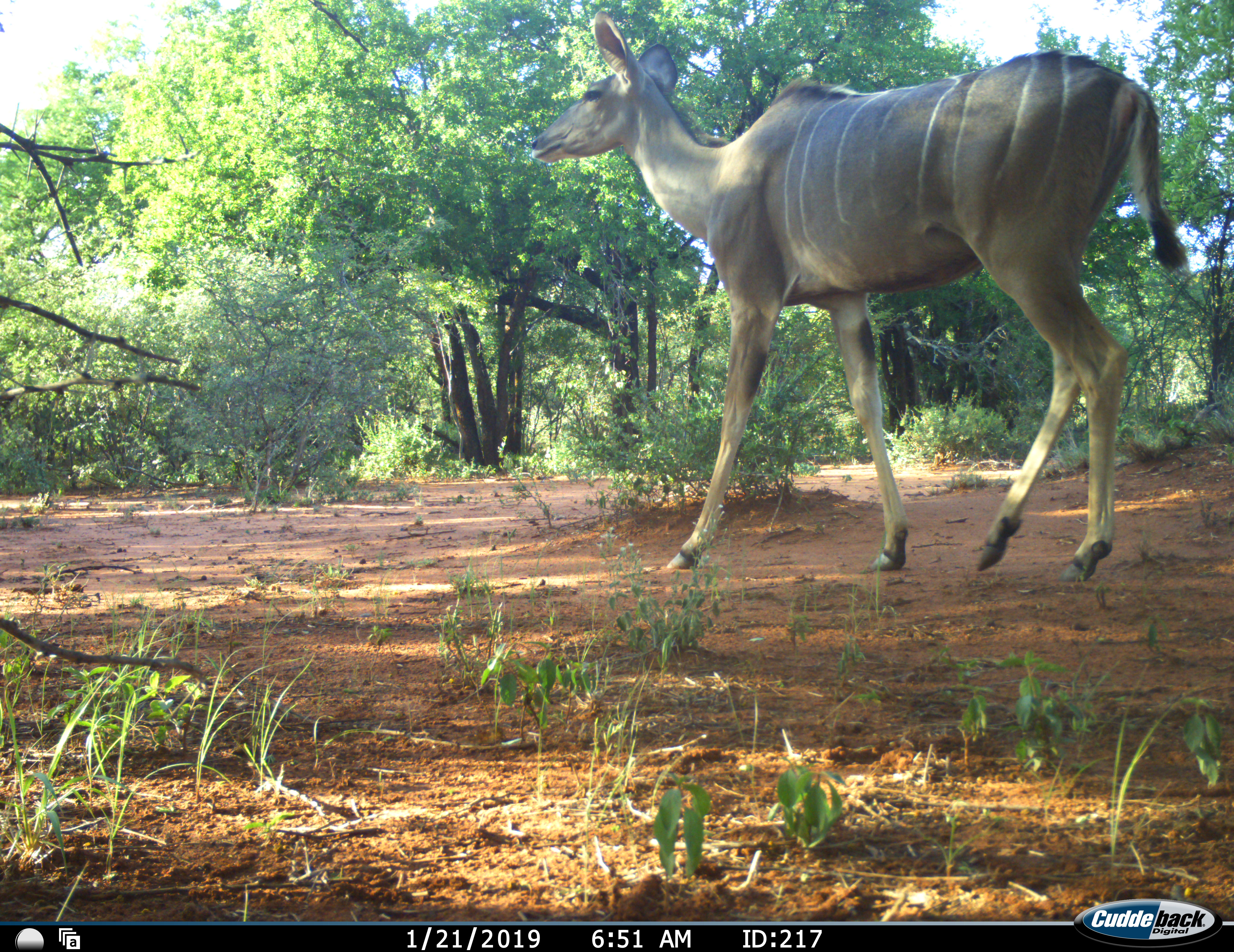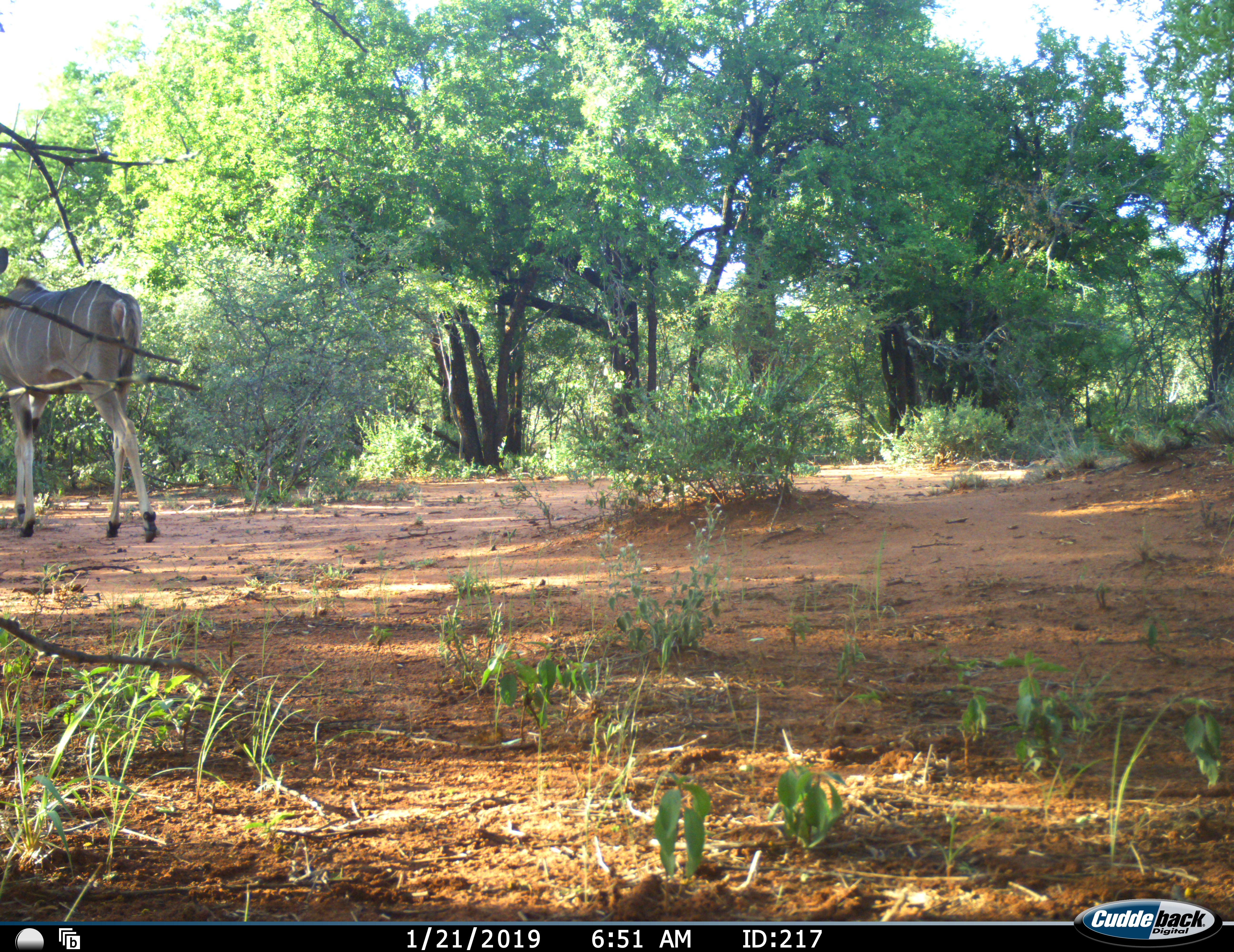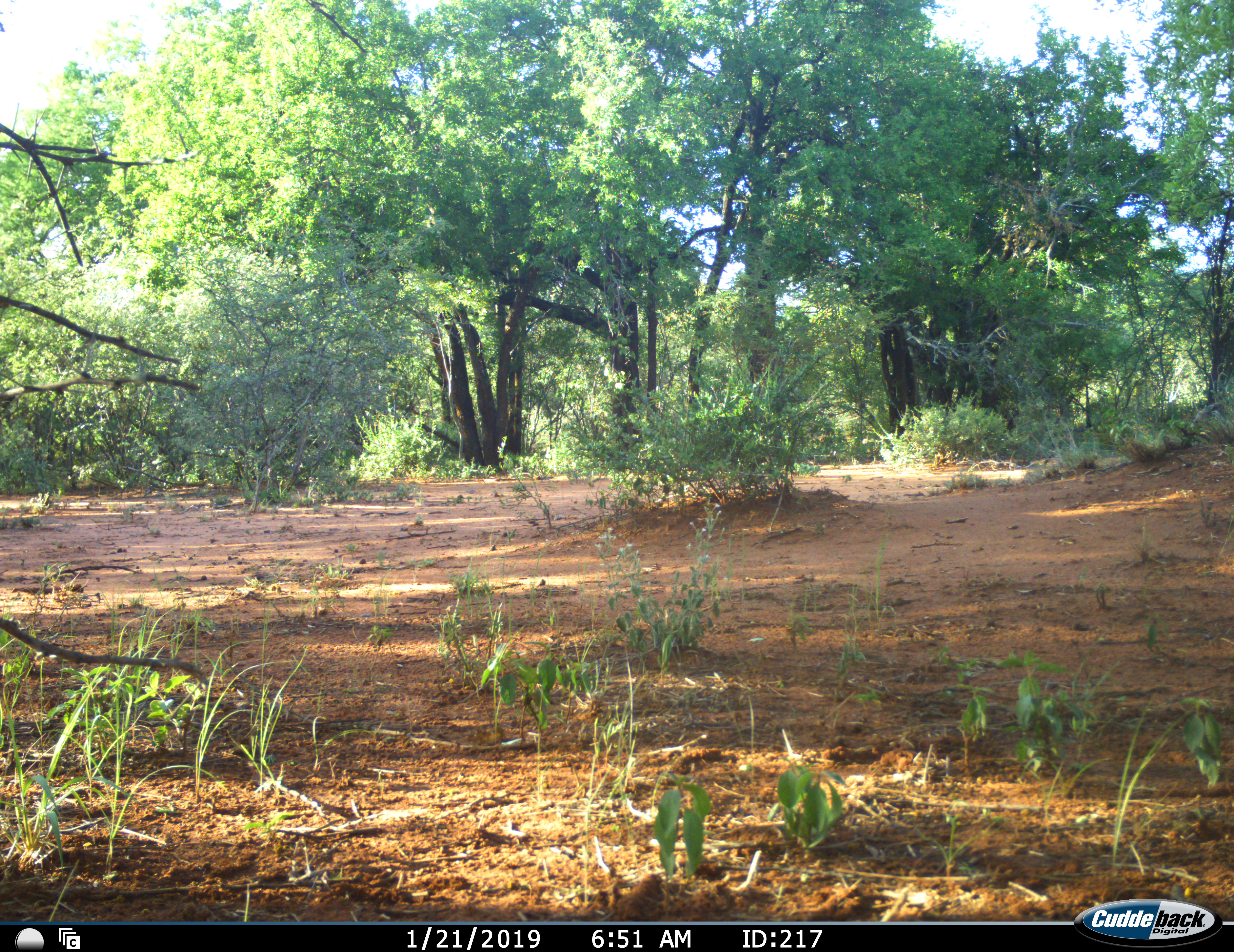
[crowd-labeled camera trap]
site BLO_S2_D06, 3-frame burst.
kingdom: Animalia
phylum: Chordata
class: Mammalia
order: Artiodactyla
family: Bovidae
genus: Tragelaphus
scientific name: Tragelaphus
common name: kudu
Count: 1.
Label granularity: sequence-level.